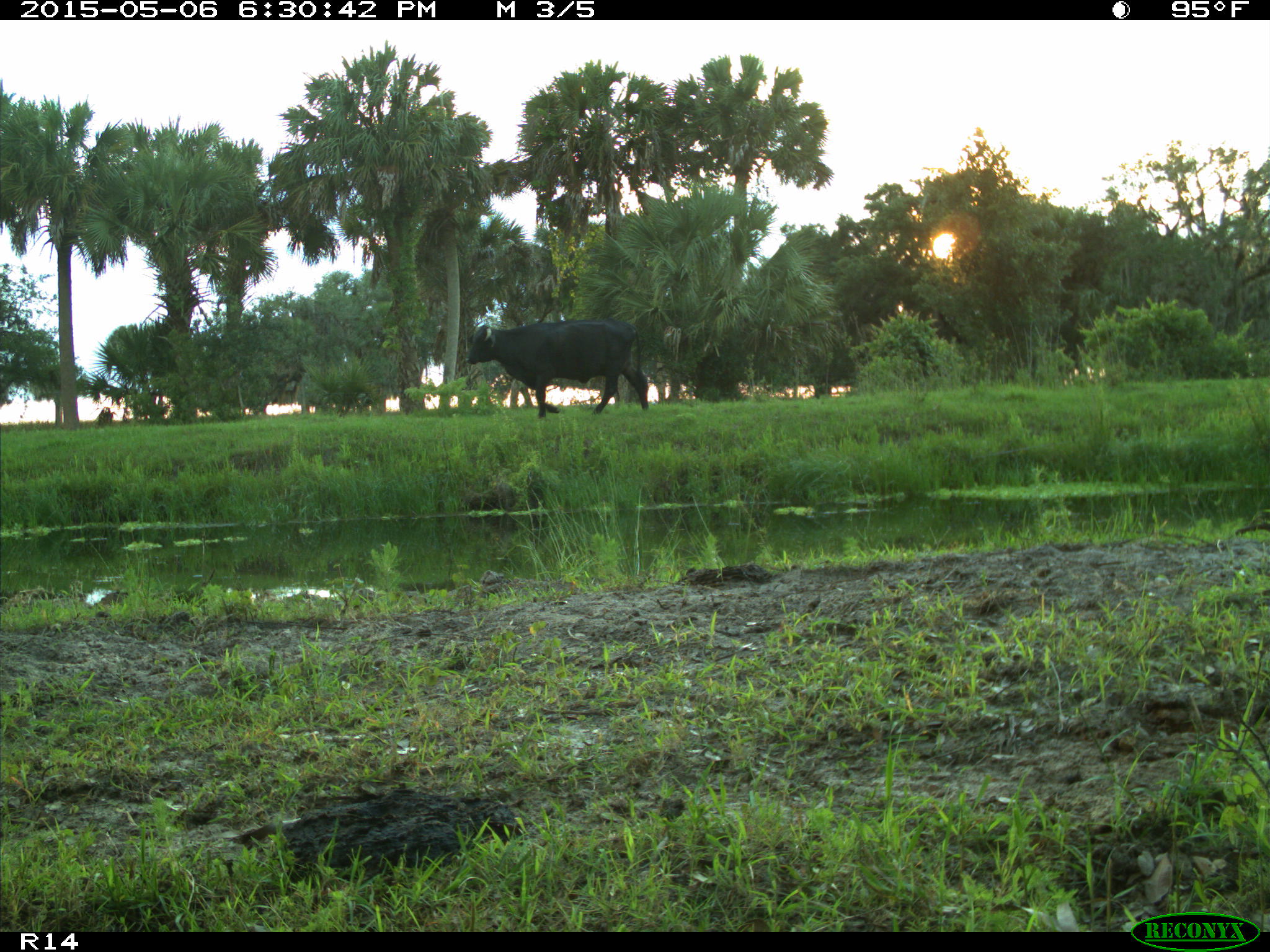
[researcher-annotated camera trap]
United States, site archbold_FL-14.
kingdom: Animalia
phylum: Chordata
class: Mammalia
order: Artiodactyla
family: Bovidae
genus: Bos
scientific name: Bos taurus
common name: domestic cow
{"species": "Bos taurus (domestic cow)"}